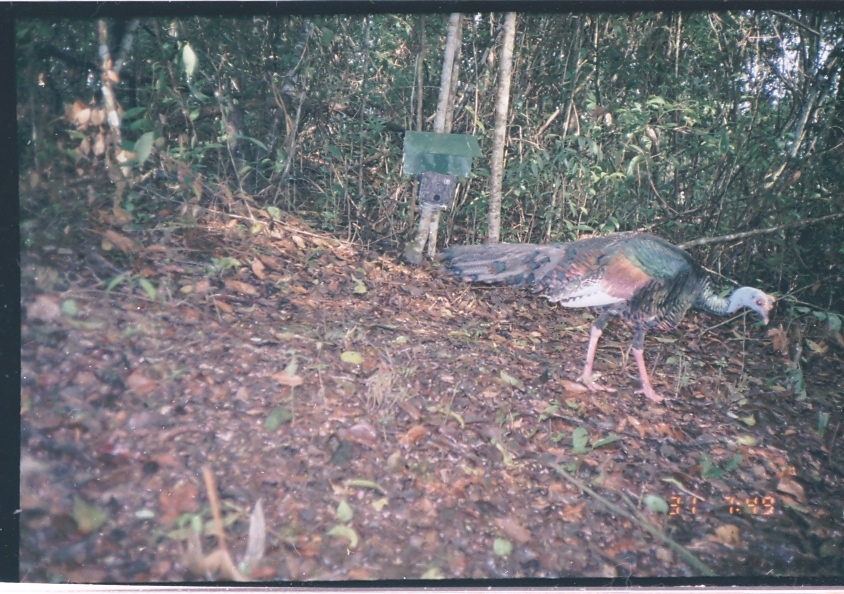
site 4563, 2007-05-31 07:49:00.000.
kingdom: Animalia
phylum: Chordata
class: Aves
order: Galliformes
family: Phasianidae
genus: Meleagris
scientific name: Meleagris ocellata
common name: ocellated turkey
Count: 1.